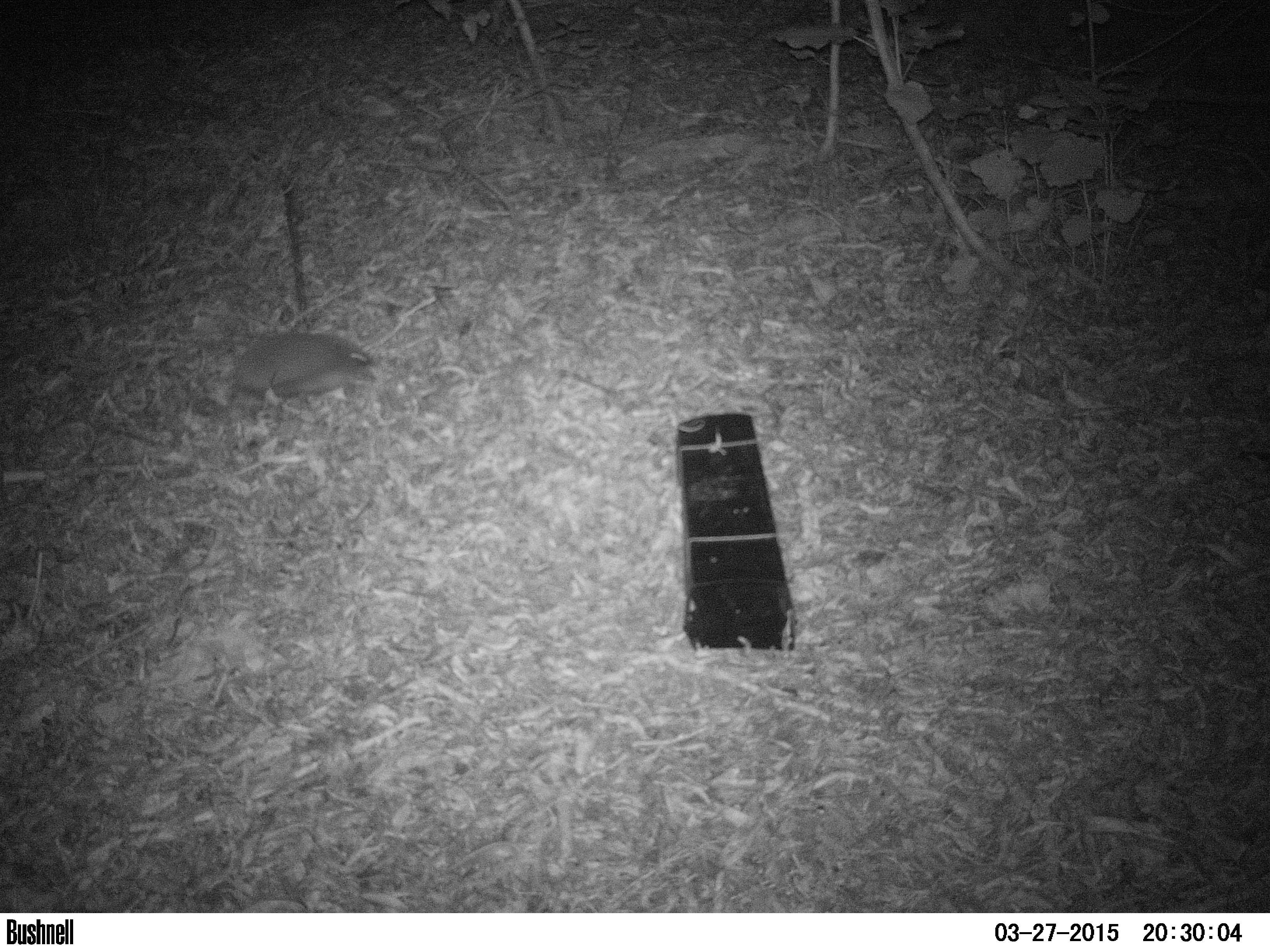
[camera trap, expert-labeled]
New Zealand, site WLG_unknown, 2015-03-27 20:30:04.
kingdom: Animalia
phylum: Chordata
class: Mammalia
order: Eulipotyphla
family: Erinaceidae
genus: Erinaceus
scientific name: Erinaceus europaeus europaeus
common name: european hedgehog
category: hedgehog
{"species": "hedgehog (european hedgehog) (Erinaceus europaeus europaeus)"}